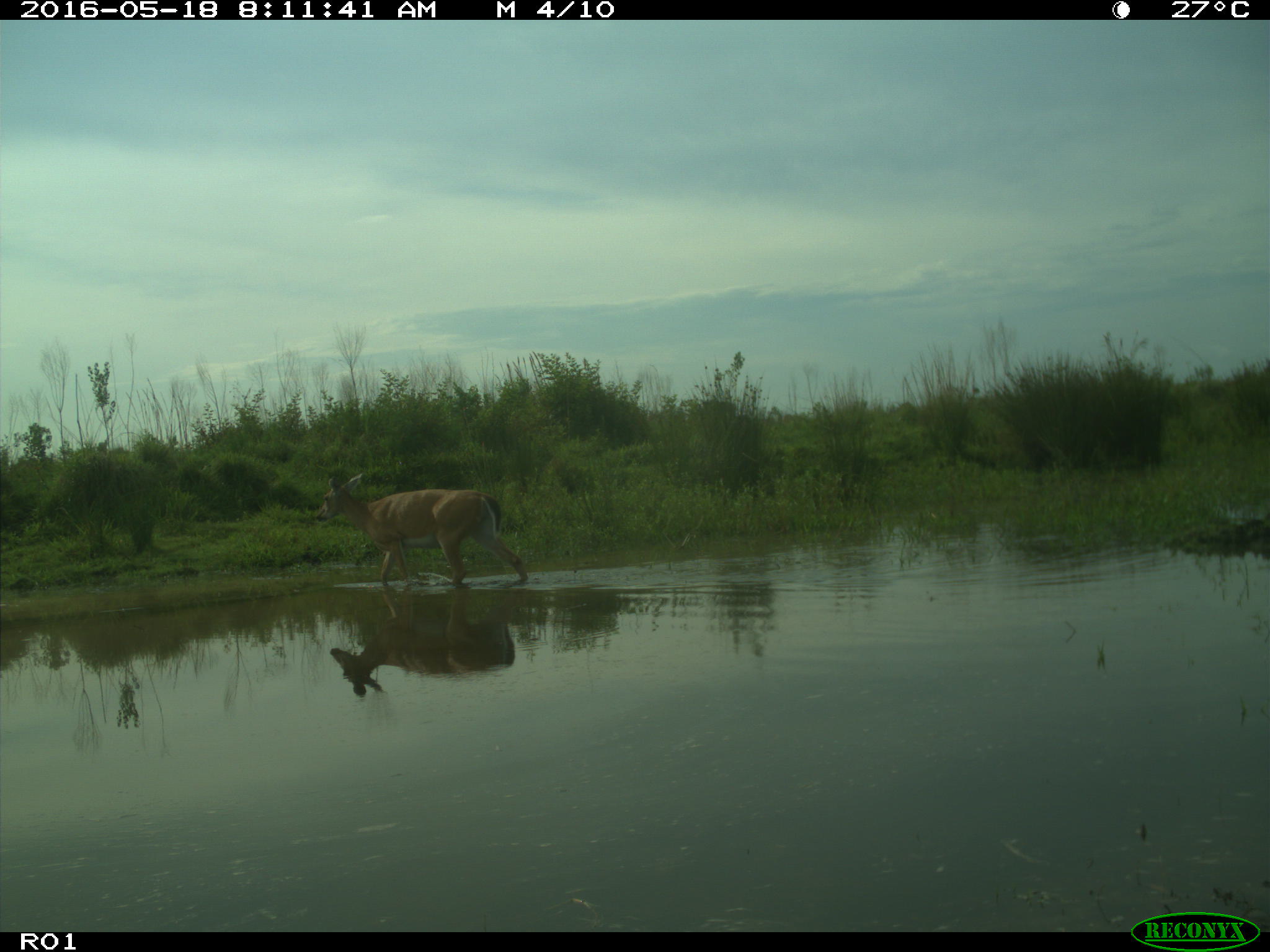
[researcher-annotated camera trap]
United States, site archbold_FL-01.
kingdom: Animalia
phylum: Chordata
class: Mammalia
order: Artiodactyla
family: Cervidae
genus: Odocoileus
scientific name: Odocoileus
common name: deer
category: unidentified deer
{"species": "unidentified deer (deer) (Odocoileus)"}